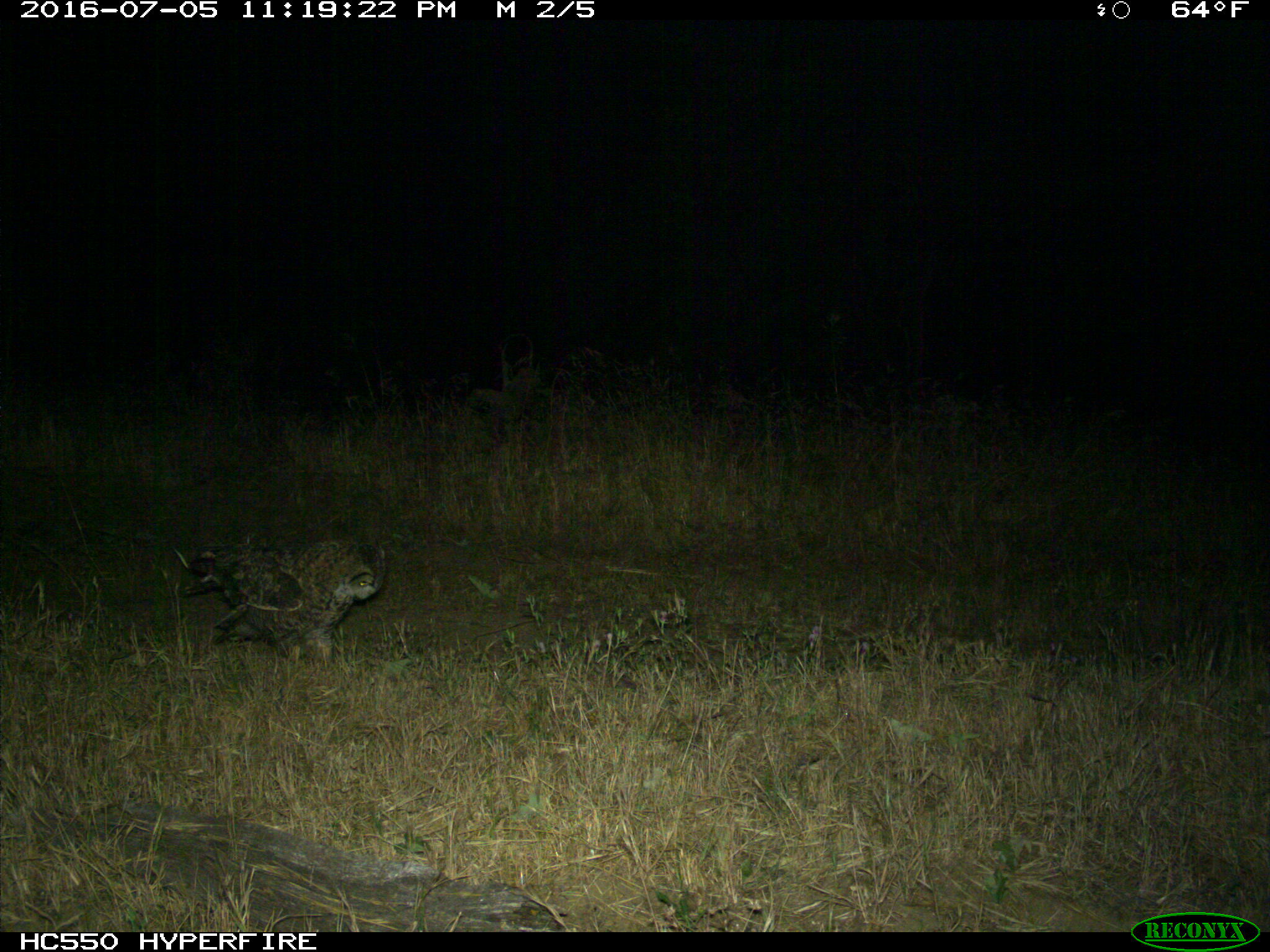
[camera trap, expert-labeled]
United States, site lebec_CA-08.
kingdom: Animalia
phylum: Chordata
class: Aves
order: Accipitriformes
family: Accipitridae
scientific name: Accipitridae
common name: acciptirids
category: unidentified accipitrid